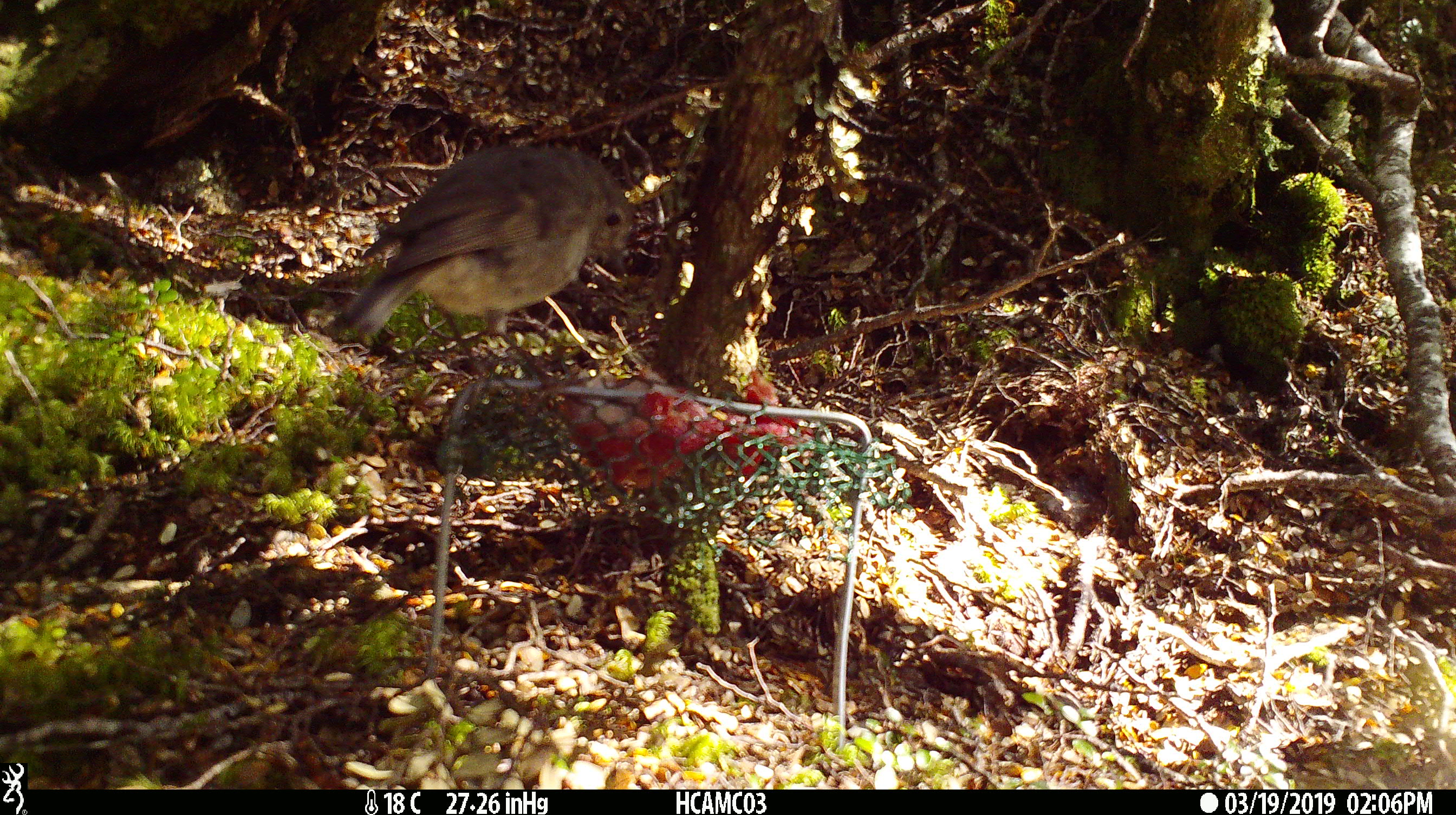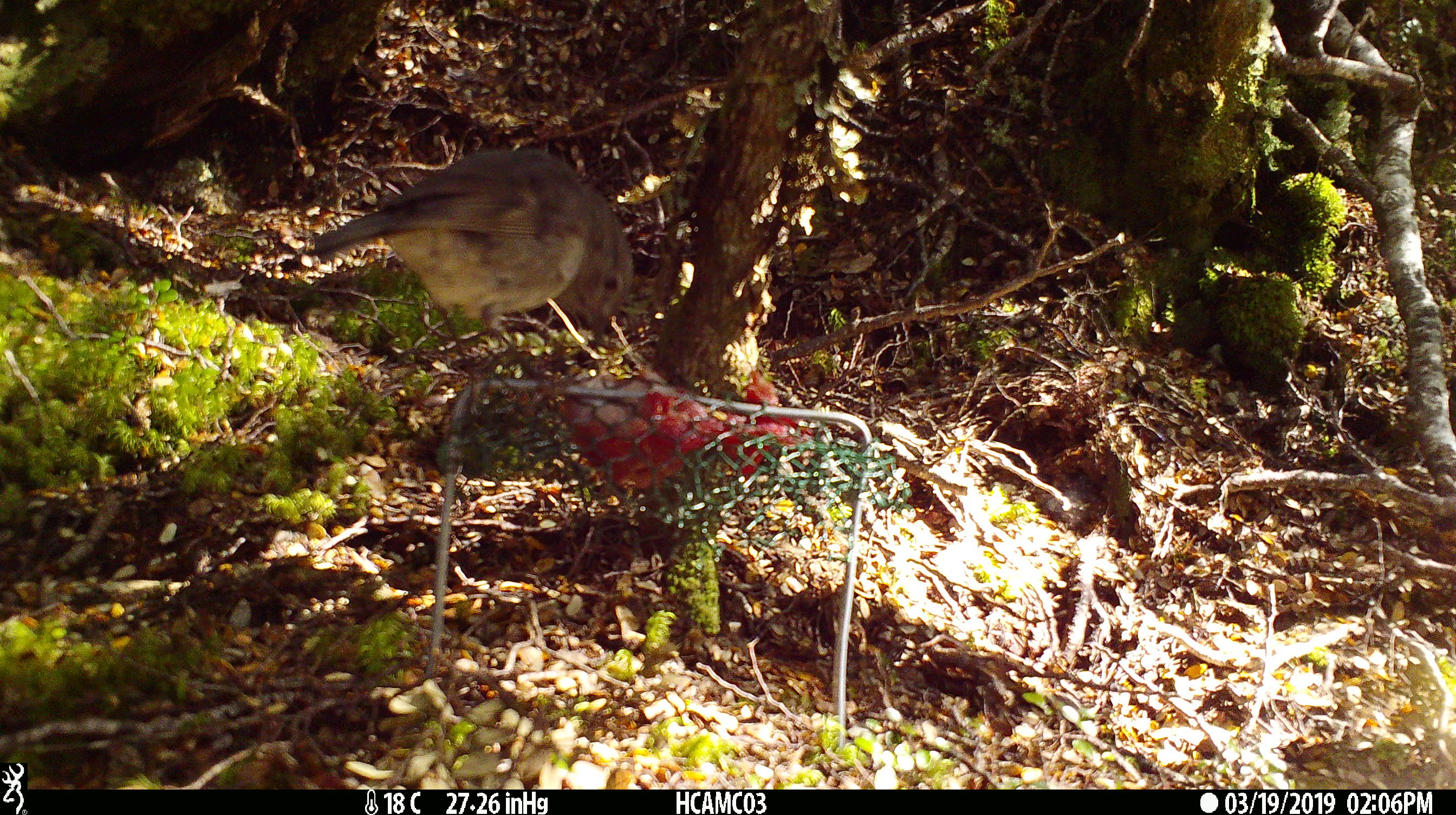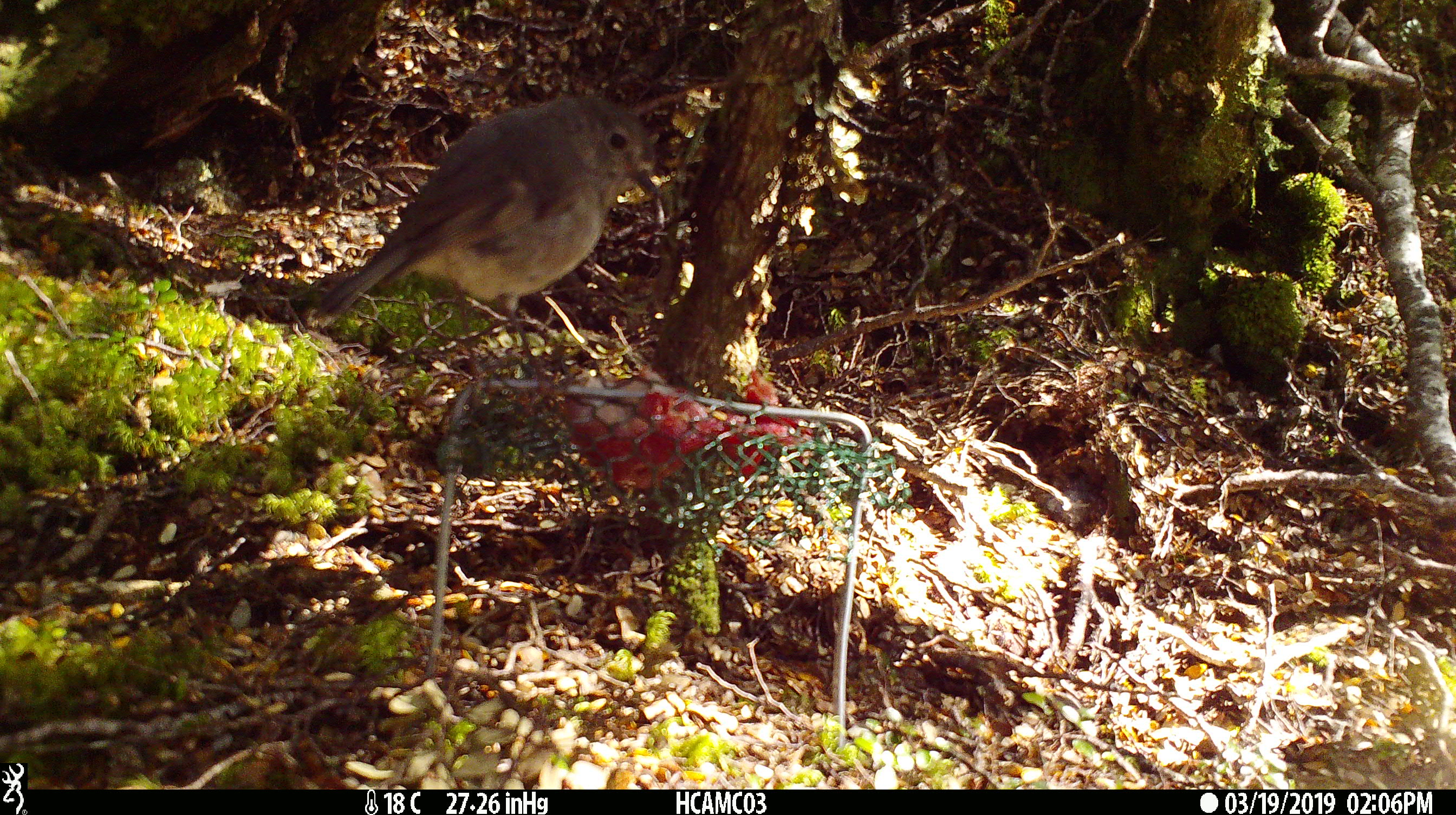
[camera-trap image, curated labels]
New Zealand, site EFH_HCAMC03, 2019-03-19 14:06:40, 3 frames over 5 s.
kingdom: Animalia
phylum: Chordata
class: Aves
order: Passeriformes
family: Petroicidae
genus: Petroica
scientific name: Petroica australis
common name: new zealand robin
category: robin